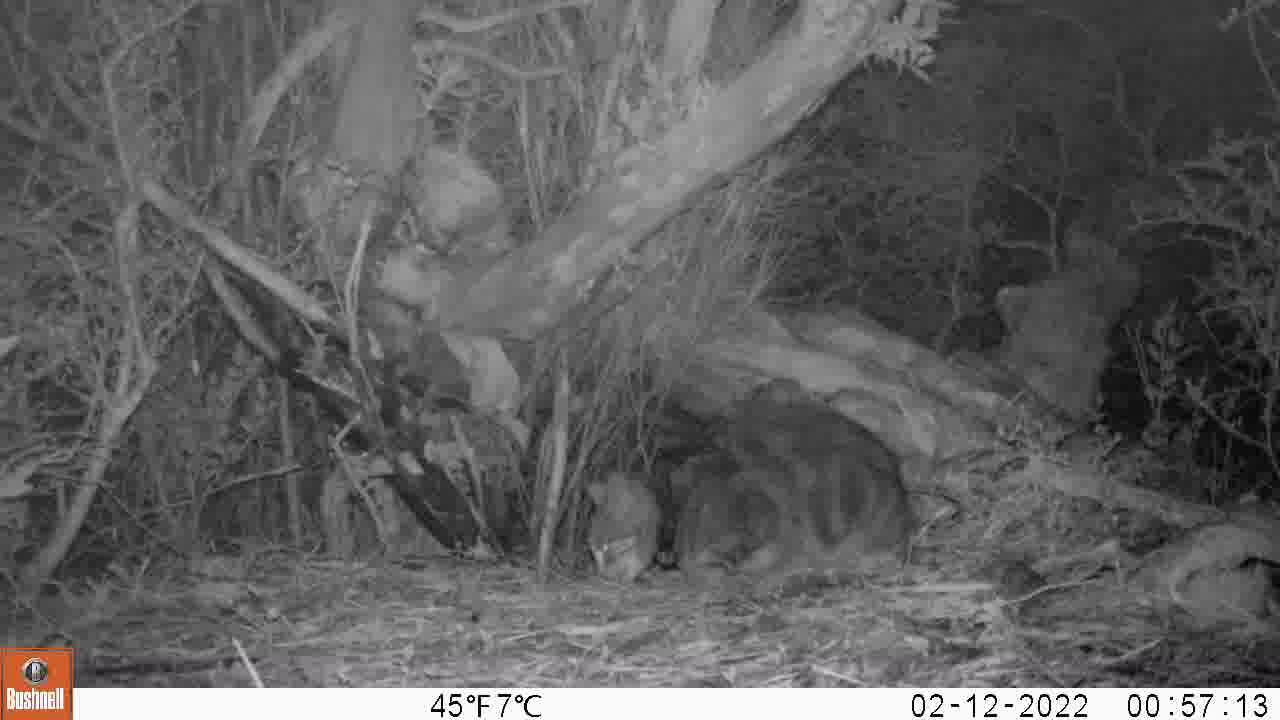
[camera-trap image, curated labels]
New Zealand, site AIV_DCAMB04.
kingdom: Animalia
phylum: Chordata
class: Mammalia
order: Carnivora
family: Felidae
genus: Felis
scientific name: Felis catus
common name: domestic cat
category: cat